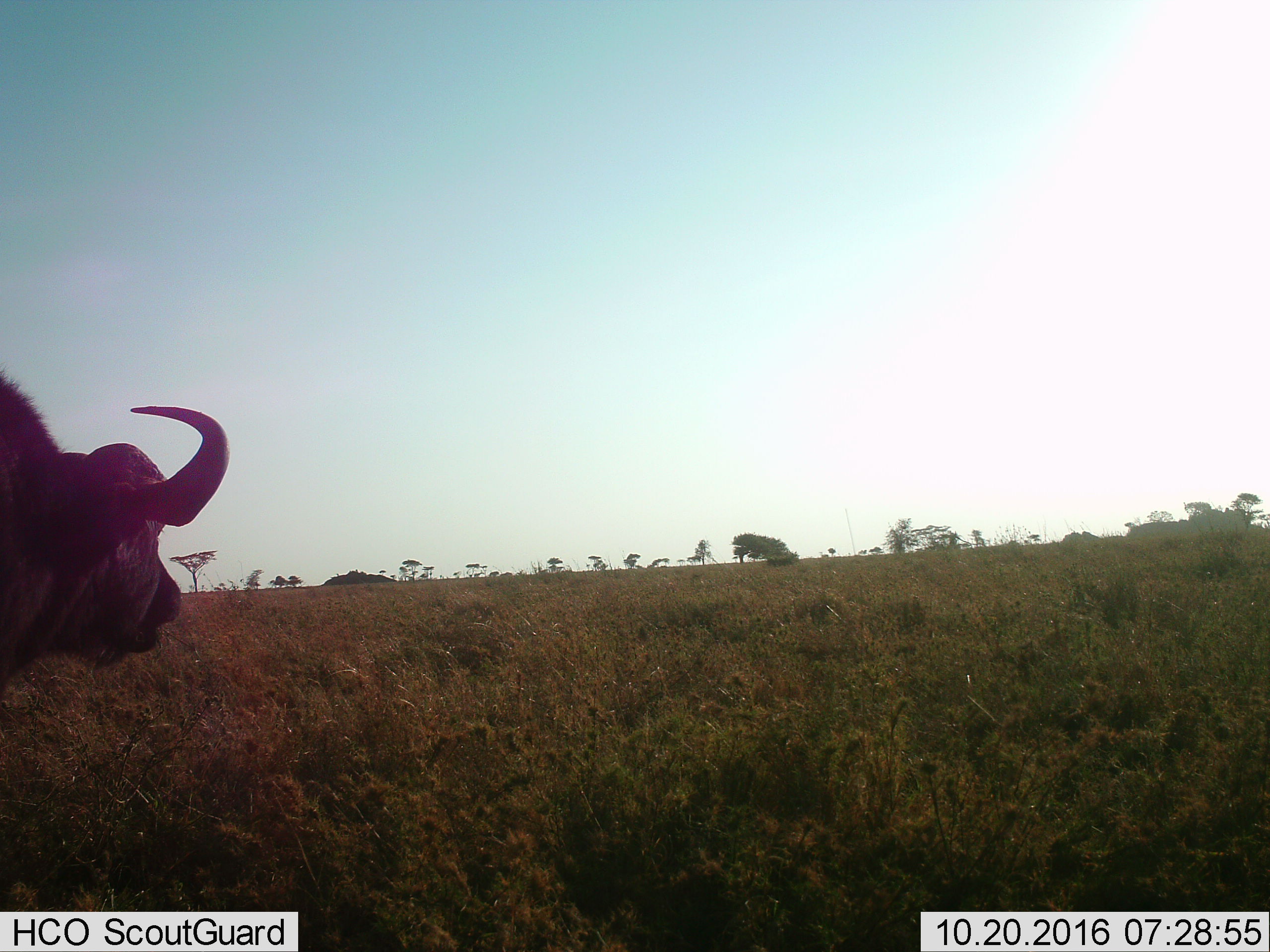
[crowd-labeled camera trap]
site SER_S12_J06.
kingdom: Animalia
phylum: Chordata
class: Mammalia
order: Artiodactyla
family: Bovidae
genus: Syncerus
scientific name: Syncerus caffer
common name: african buffalo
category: buffalo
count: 1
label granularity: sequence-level